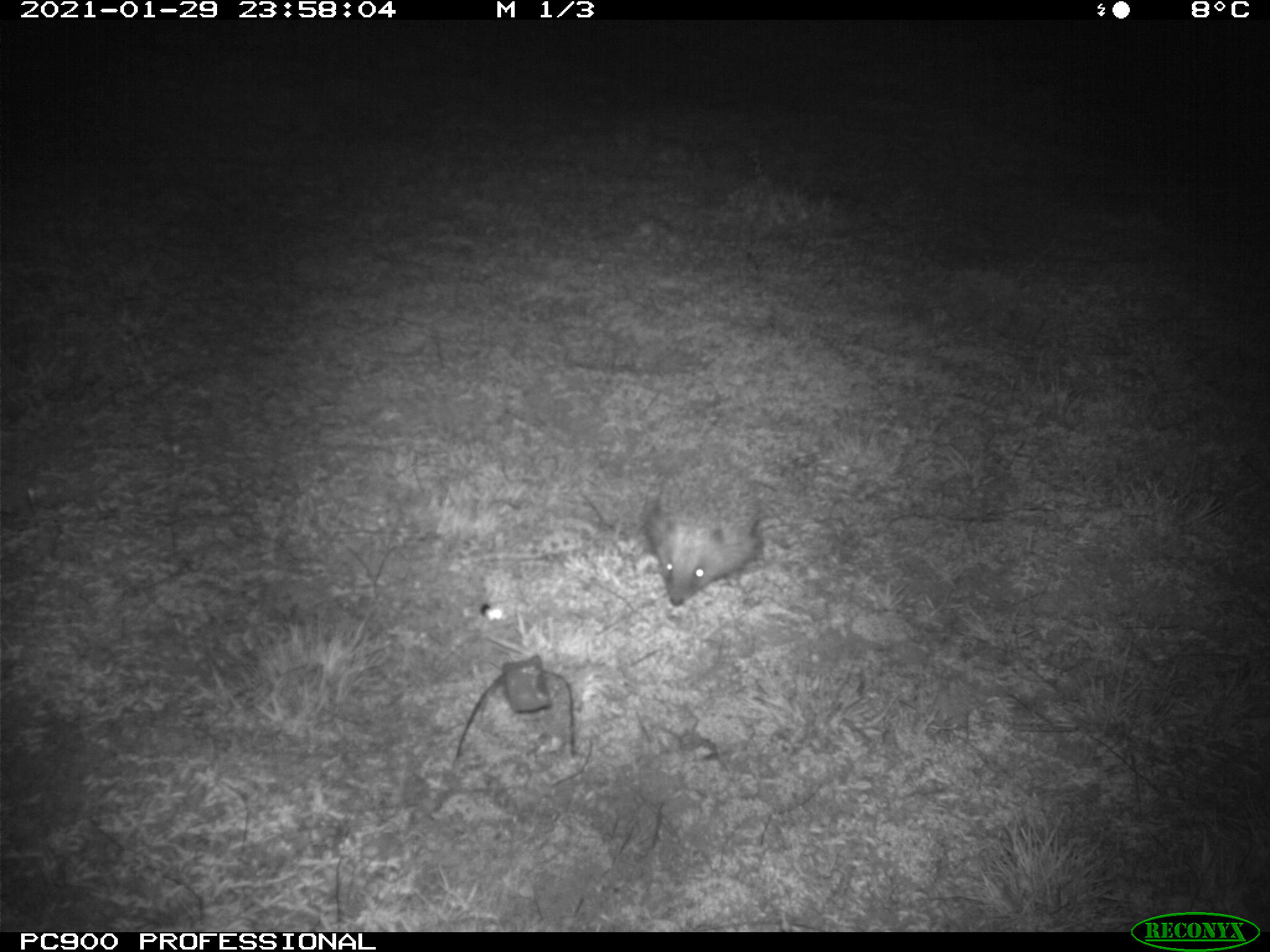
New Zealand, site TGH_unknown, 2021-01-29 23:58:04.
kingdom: Animalia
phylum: Chordata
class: Mammalia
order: Eulipotyphla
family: Erinaceidae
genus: Erinaceus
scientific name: Erinaceus europaeus europaeus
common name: european hedgehog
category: hedgehog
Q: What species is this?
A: Hedgehog (european hedgehog) (Erinaceus europaeus europaeus).